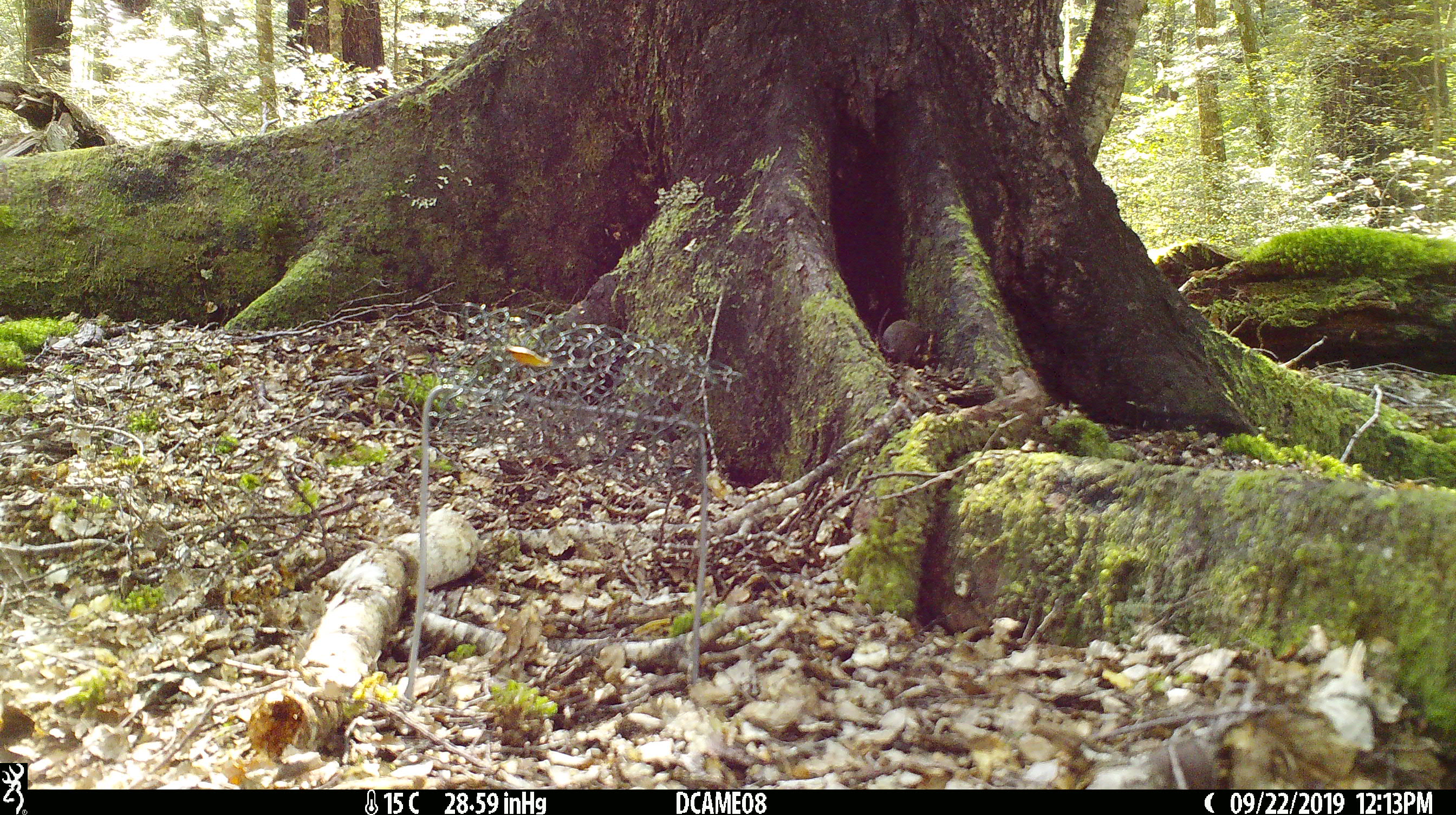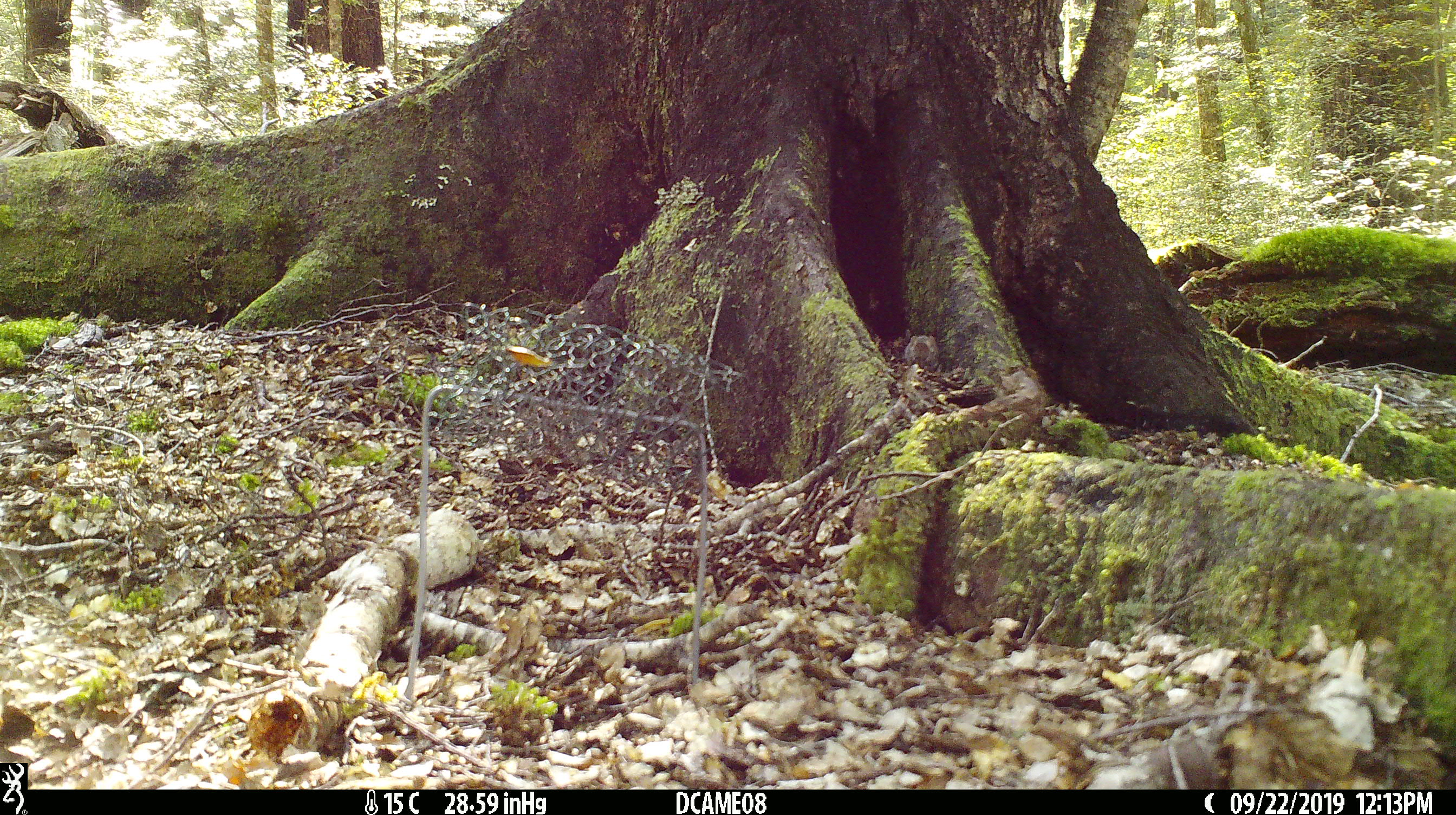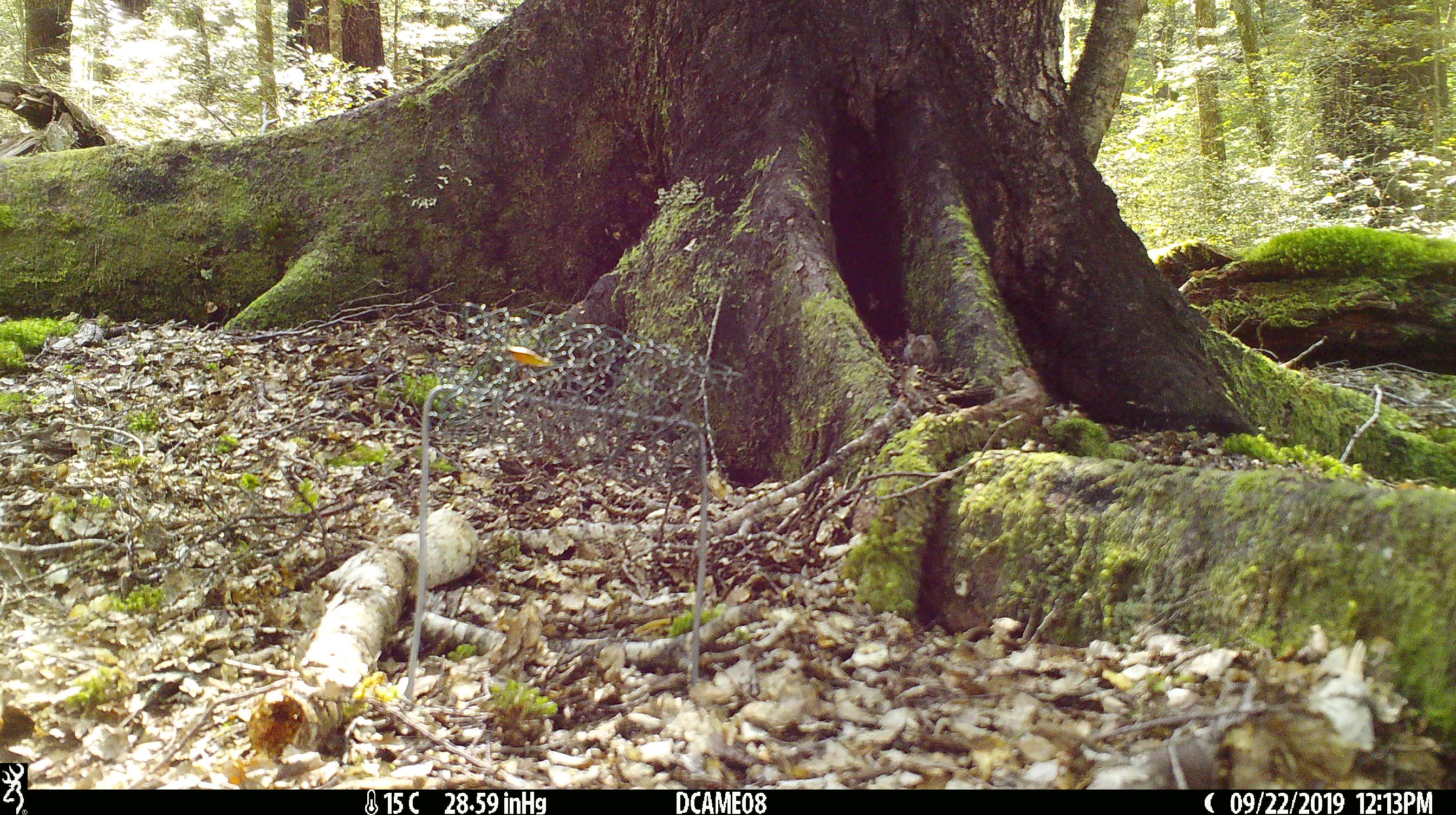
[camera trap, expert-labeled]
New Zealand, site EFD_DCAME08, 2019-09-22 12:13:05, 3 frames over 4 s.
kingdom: Animalia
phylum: Chordata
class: Mammalia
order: Rodentia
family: Muridae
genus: Mus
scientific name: Mus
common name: mouse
Mouse (Mus).